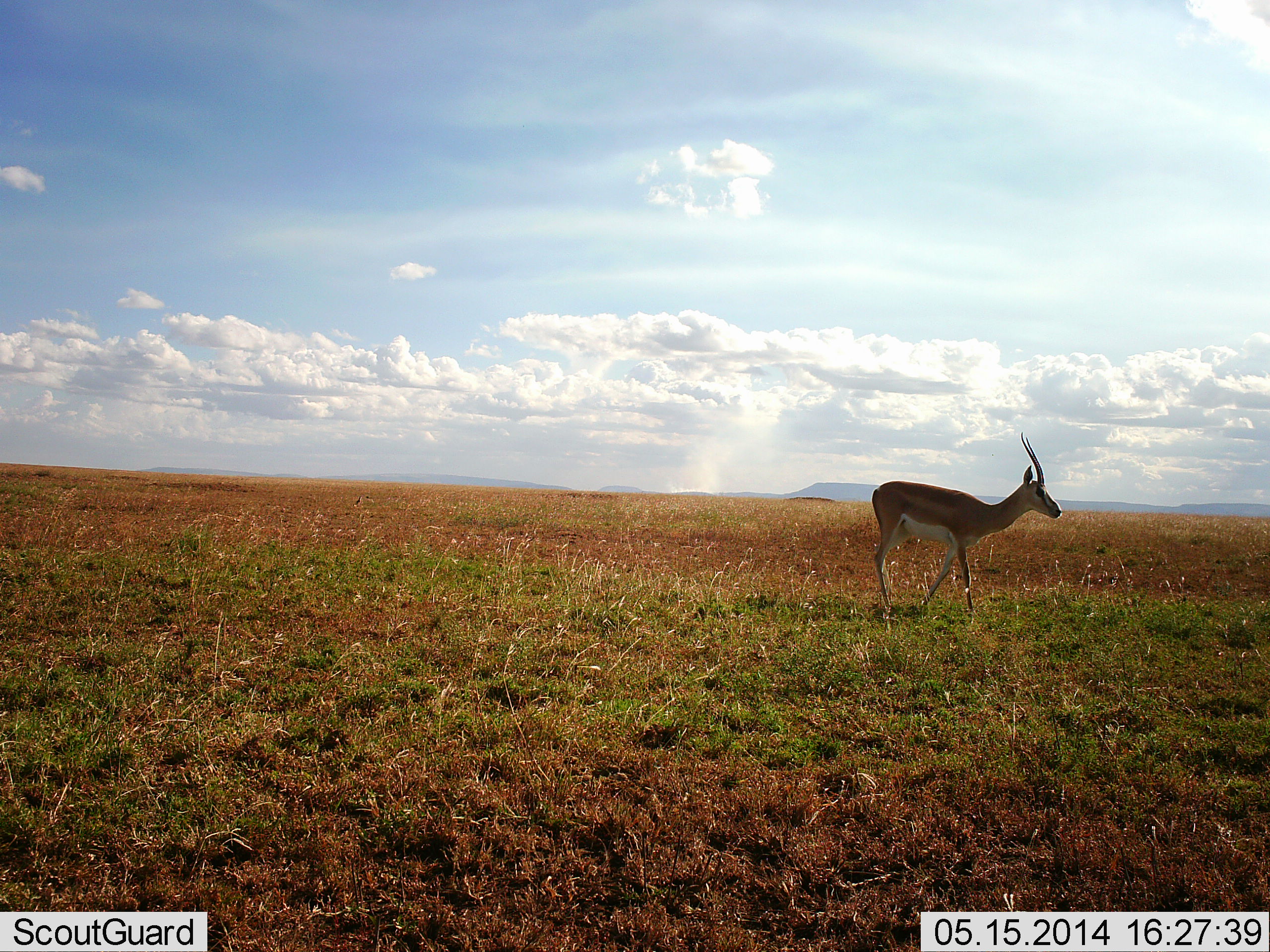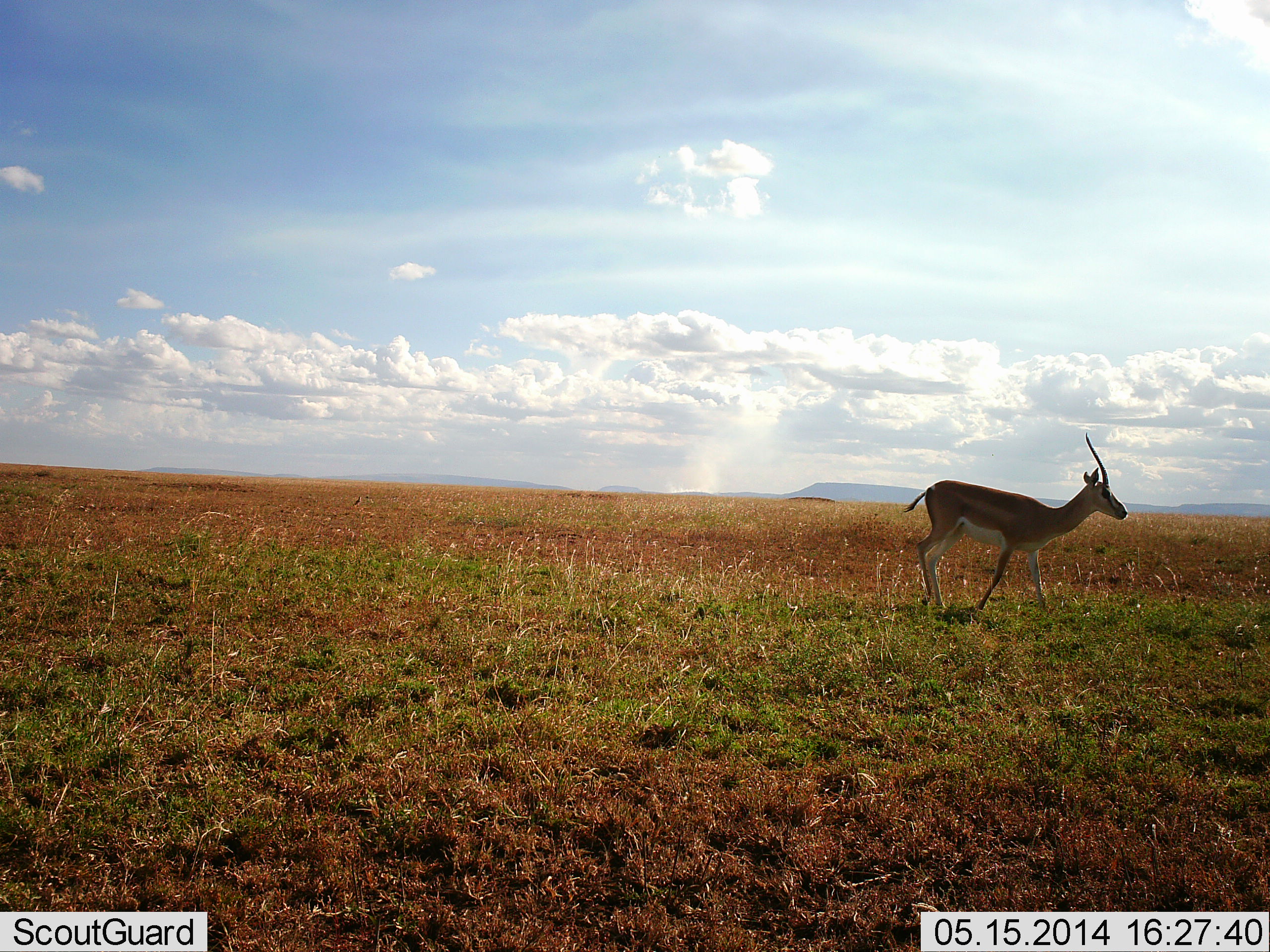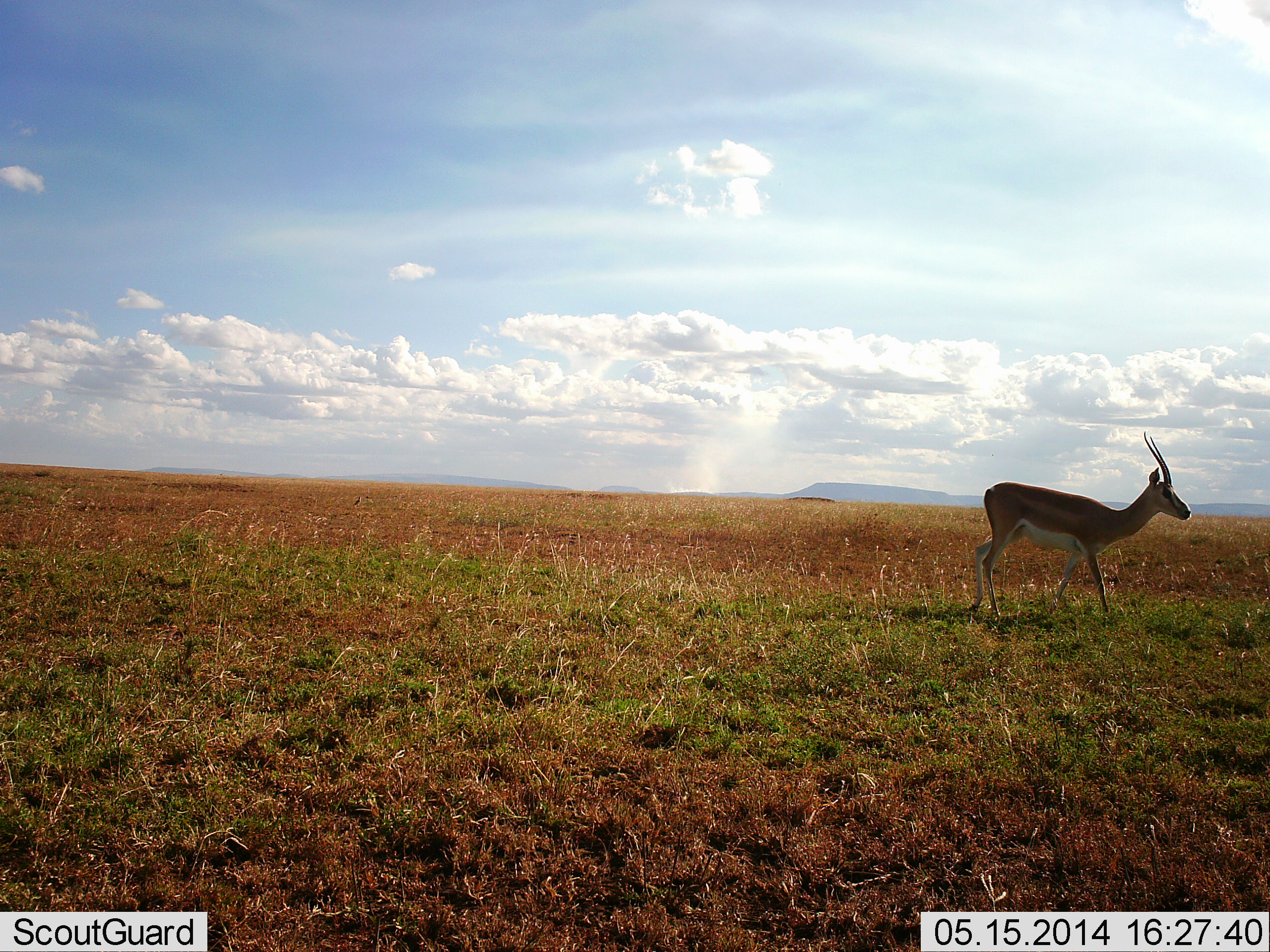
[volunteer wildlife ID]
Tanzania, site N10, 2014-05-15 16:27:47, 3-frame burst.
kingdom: Animalia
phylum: Chordata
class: Mammalia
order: Artiodactyla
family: Bovidae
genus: Nanger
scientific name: Nanger granti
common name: grant's gazelle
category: gazellegrants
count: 1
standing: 6%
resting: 0%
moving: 97%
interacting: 0%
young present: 0%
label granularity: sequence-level